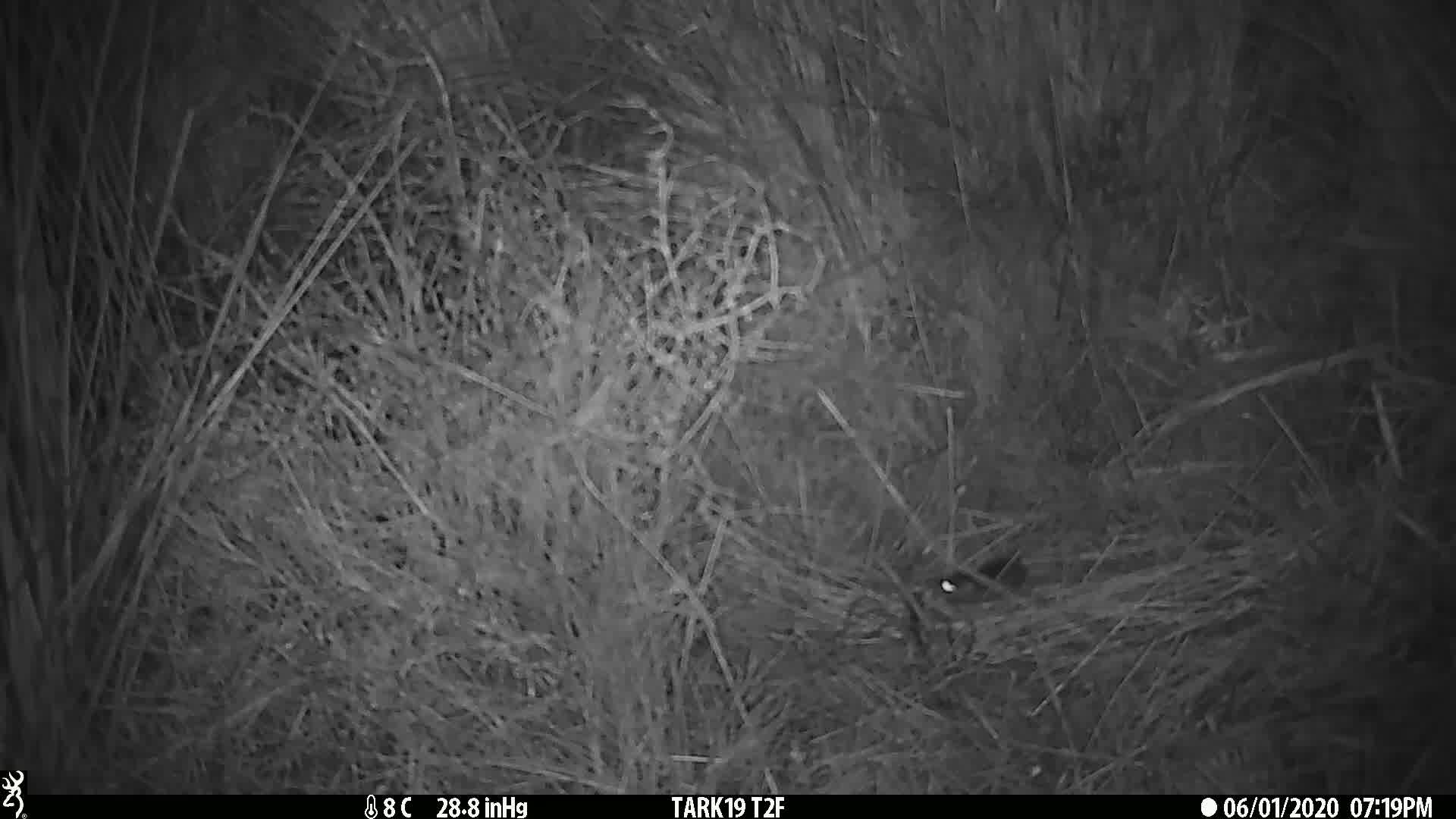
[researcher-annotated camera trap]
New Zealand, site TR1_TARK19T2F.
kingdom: Animalia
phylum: Chordata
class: Mammalia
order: Rodentia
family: Muridae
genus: Mus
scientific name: Mus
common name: mouse